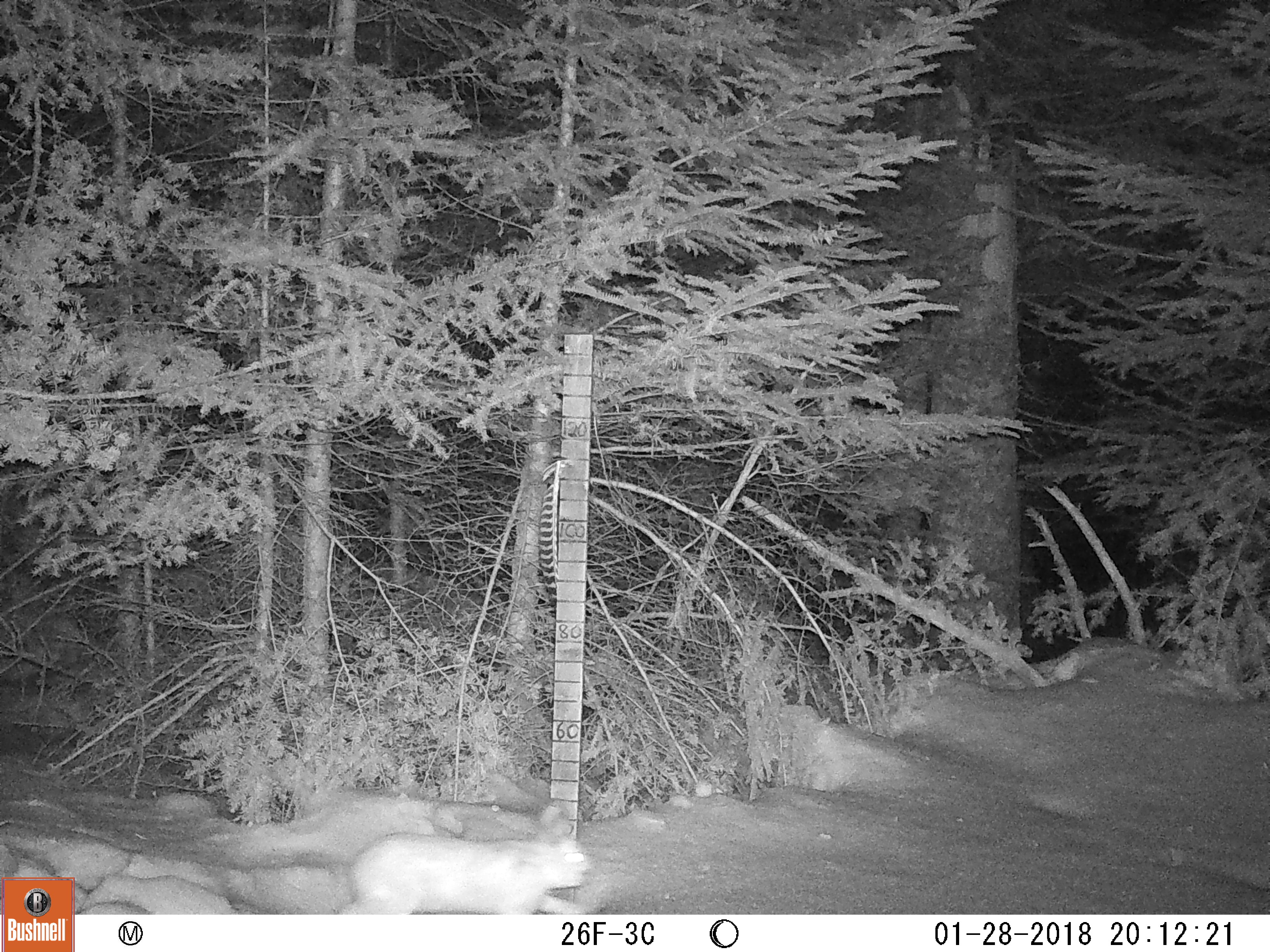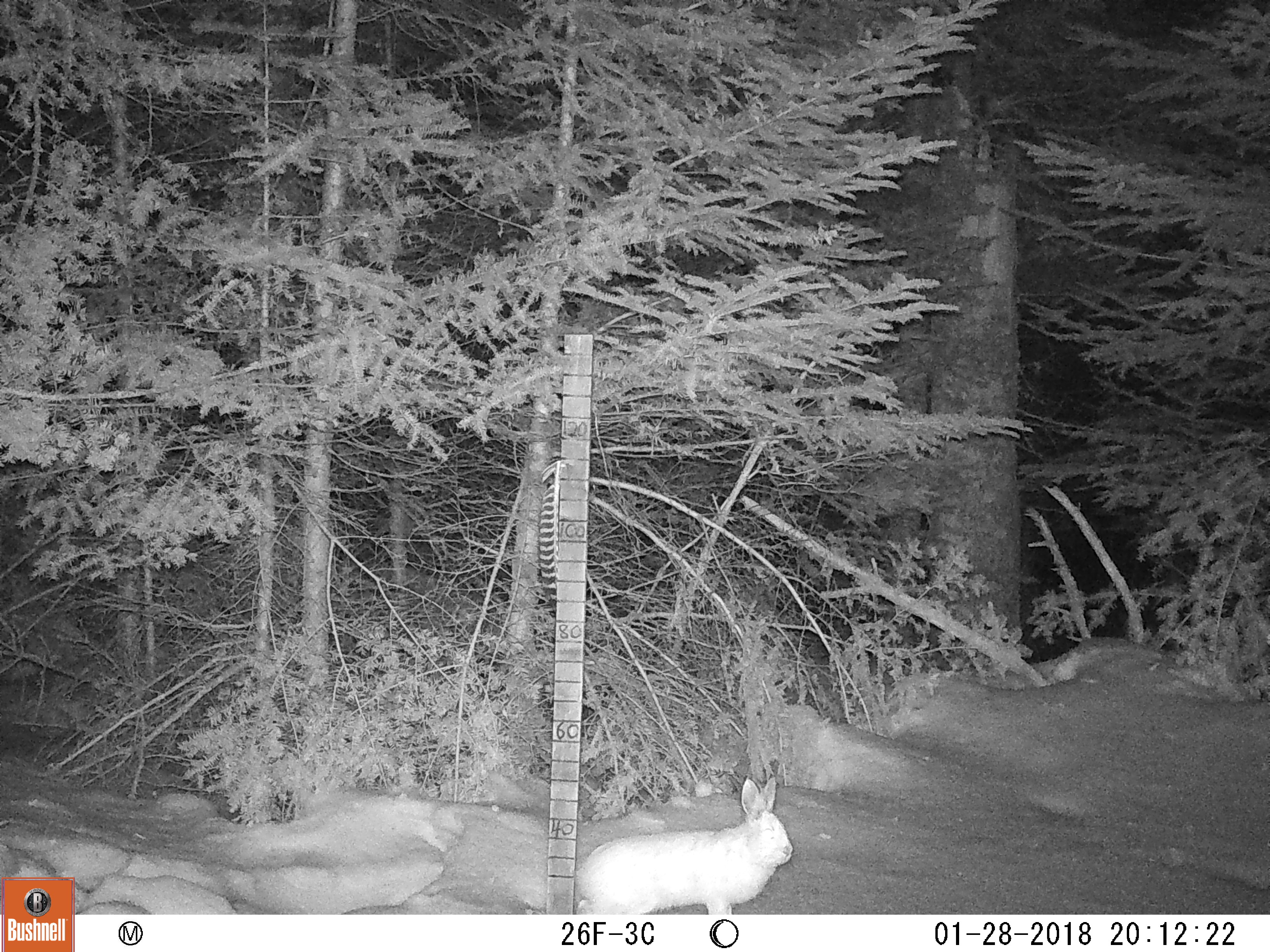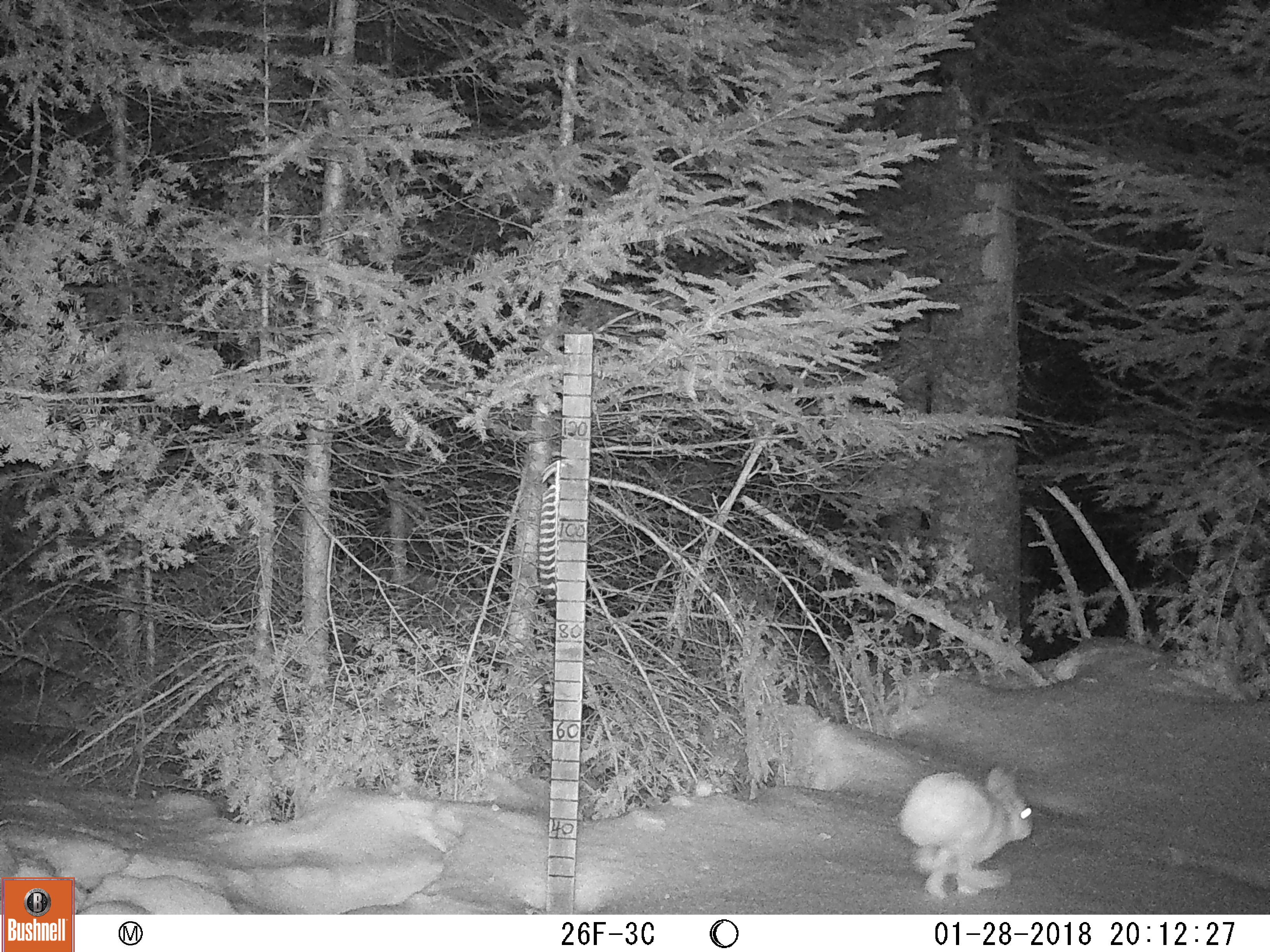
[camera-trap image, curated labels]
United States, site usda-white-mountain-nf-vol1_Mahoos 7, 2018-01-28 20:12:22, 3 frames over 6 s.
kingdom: Animalia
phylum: Chordata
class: Mammalia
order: Lagomorpha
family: Leporidae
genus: Lepus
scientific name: Lepus americanus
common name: snowshoe hare